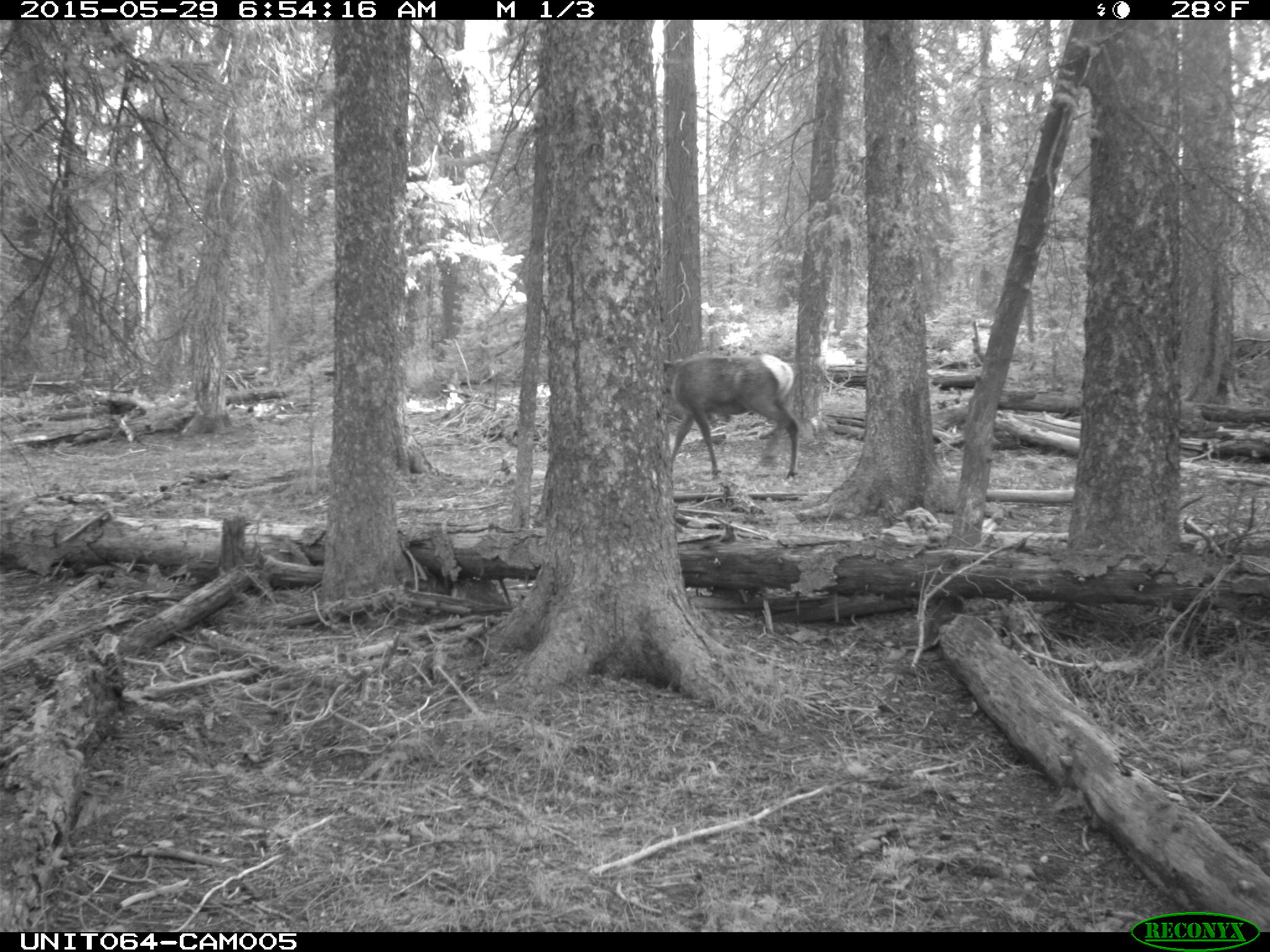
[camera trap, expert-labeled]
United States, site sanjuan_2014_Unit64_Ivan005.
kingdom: Animalia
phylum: Chordata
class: Mammalia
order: Artiodactyla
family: Cervidae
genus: Cervus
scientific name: Cervus elaphus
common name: red deer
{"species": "Cervus elaphus (red deer)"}